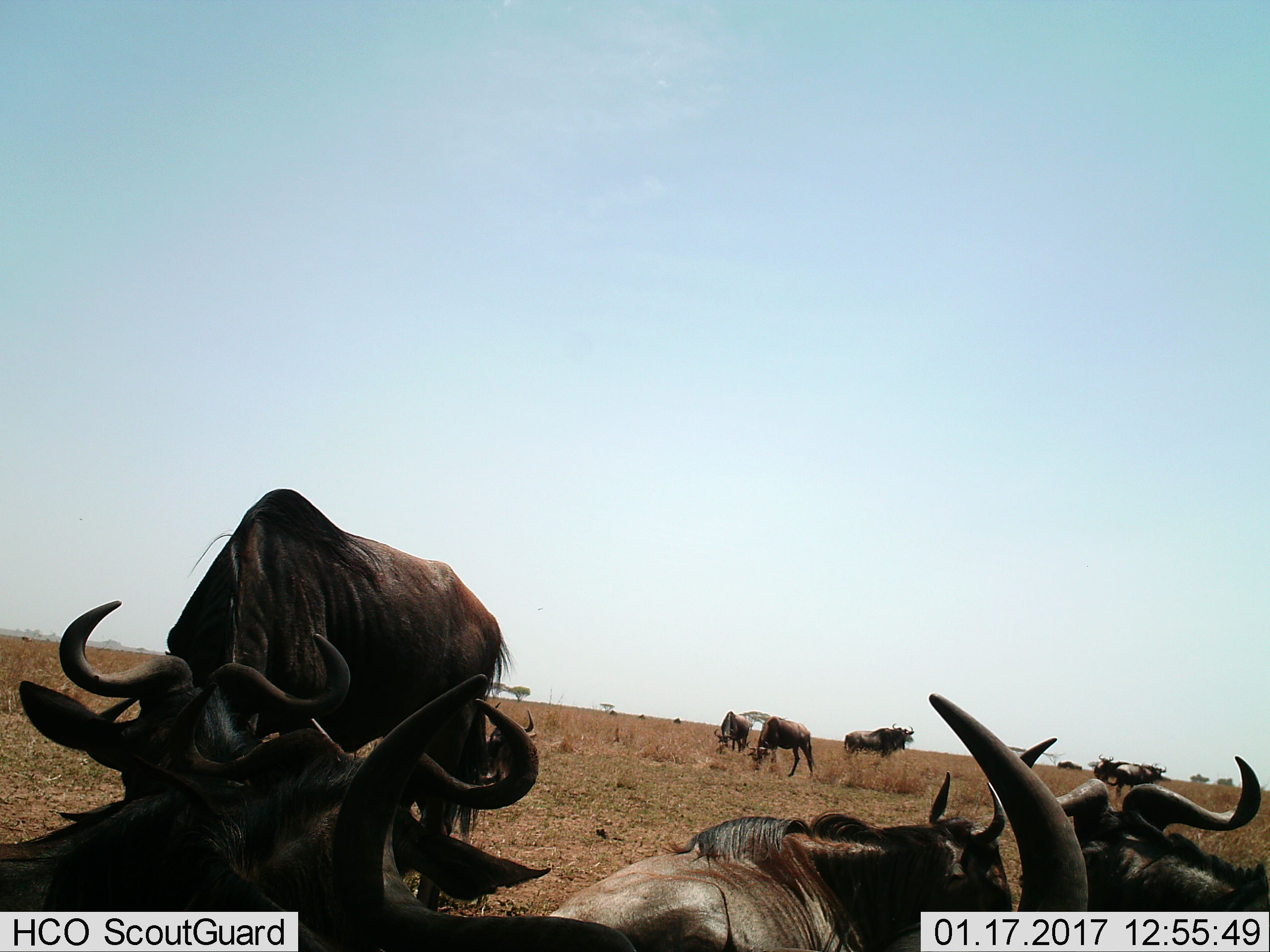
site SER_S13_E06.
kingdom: Animalia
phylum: Chordata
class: Mammalia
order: Artiodactyla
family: Bovidae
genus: Connochaetes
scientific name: Connochaetes taurinus taurinus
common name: blue wildebeest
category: wildebeestblue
Wildebeestblue (blue wildebeest) (Connochaetes taurinus taurinus), count 10. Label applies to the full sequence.